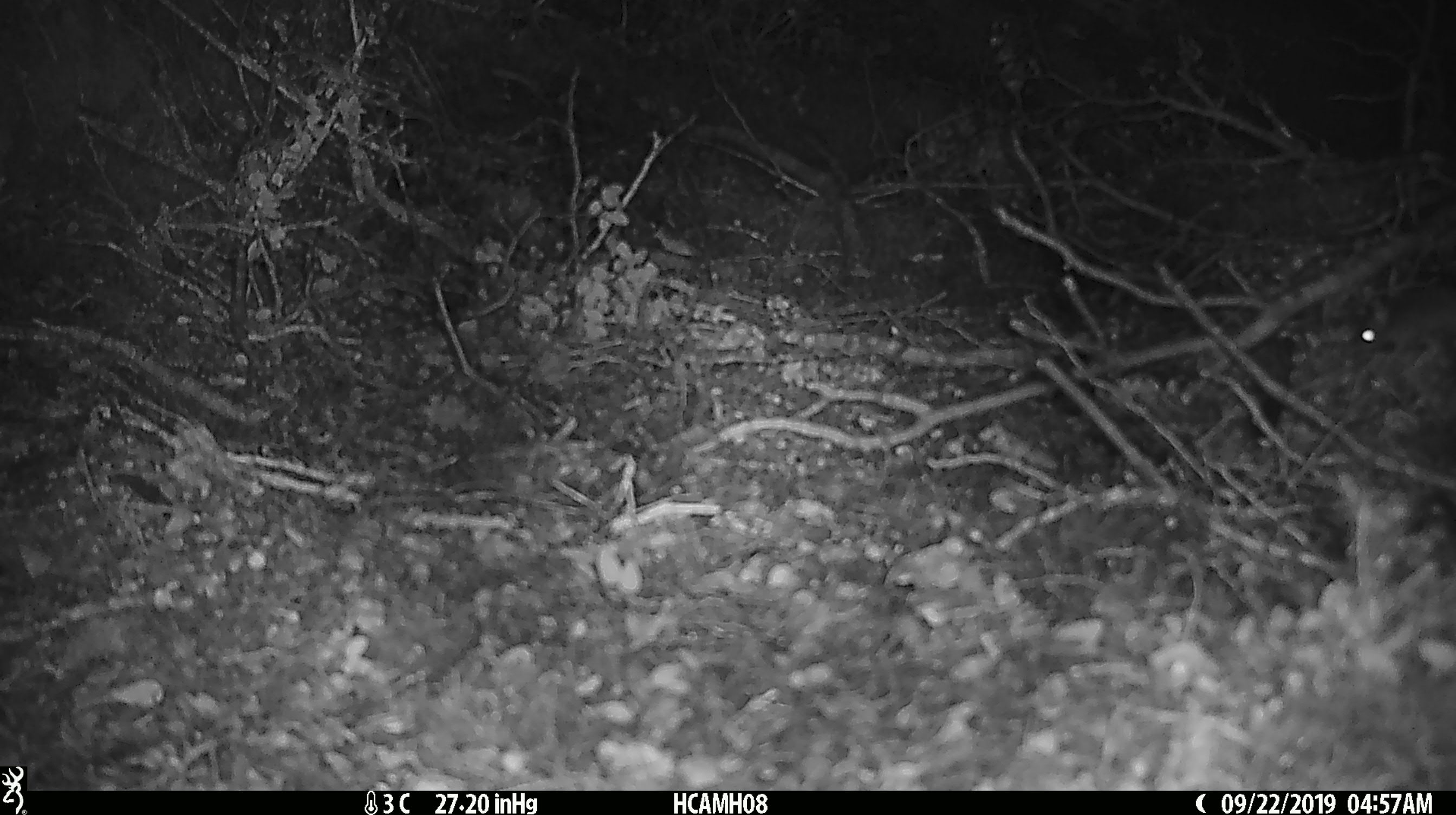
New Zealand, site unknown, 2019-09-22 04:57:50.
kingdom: Animalia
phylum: Chordata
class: Mammalia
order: Rodentia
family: Muridae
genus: Mus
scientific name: Mus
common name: mouse